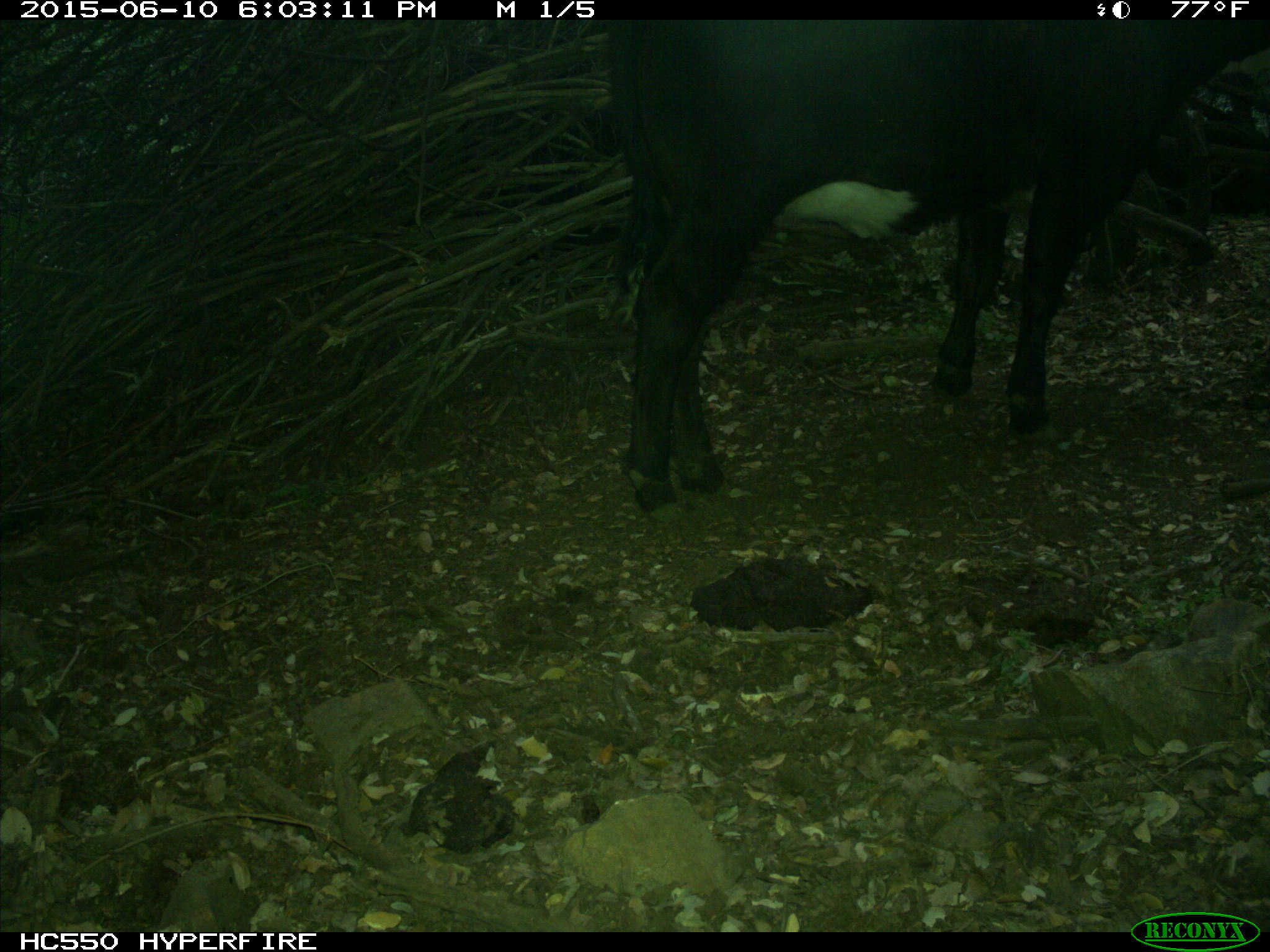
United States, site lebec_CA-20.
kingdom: Animalia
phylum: Chordata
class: Mammalia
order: Artiodactyla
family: Bovidae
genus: Bos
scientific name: Bos taurus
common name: domestic cow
Bos taurus (domestic cow).